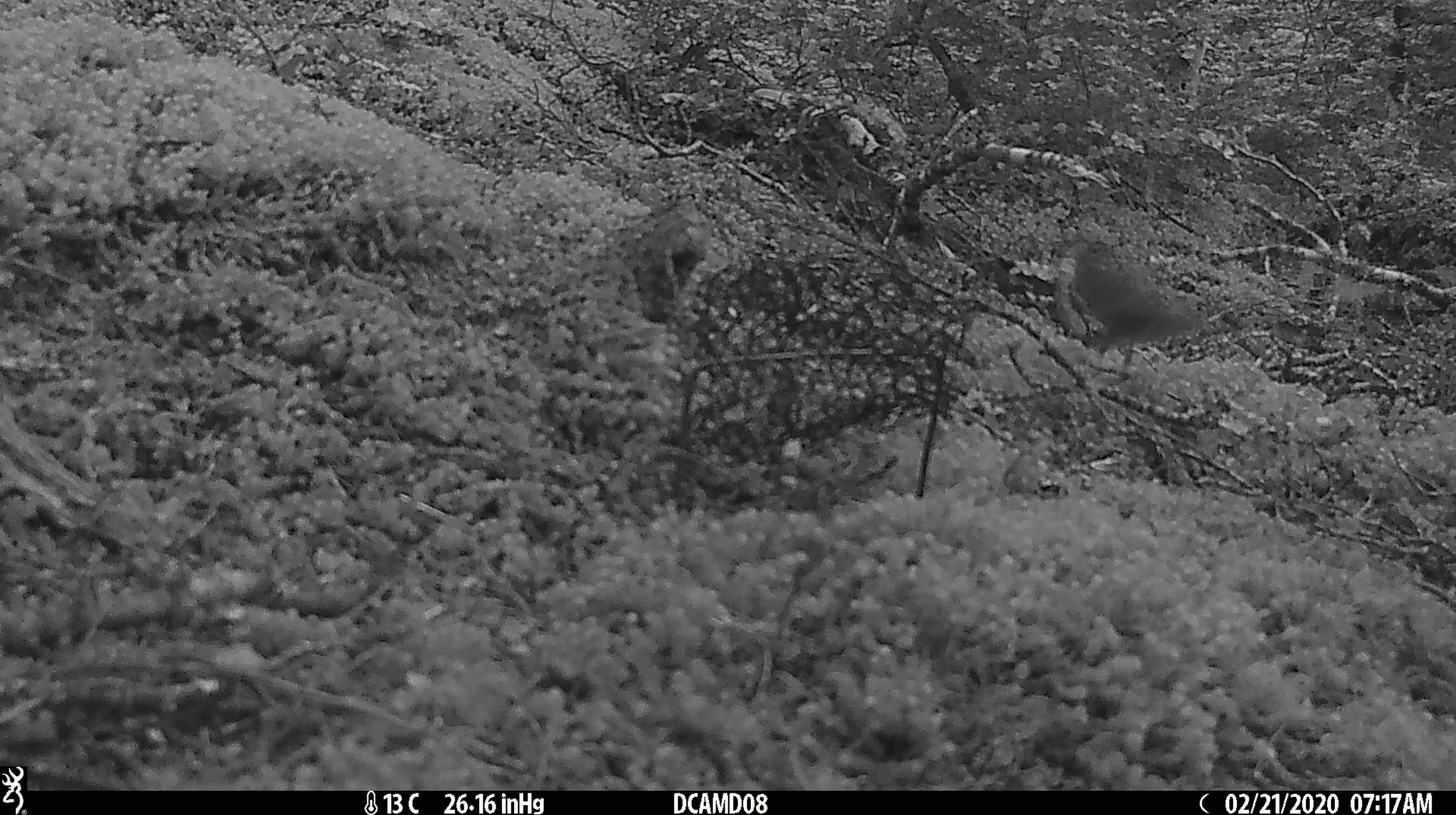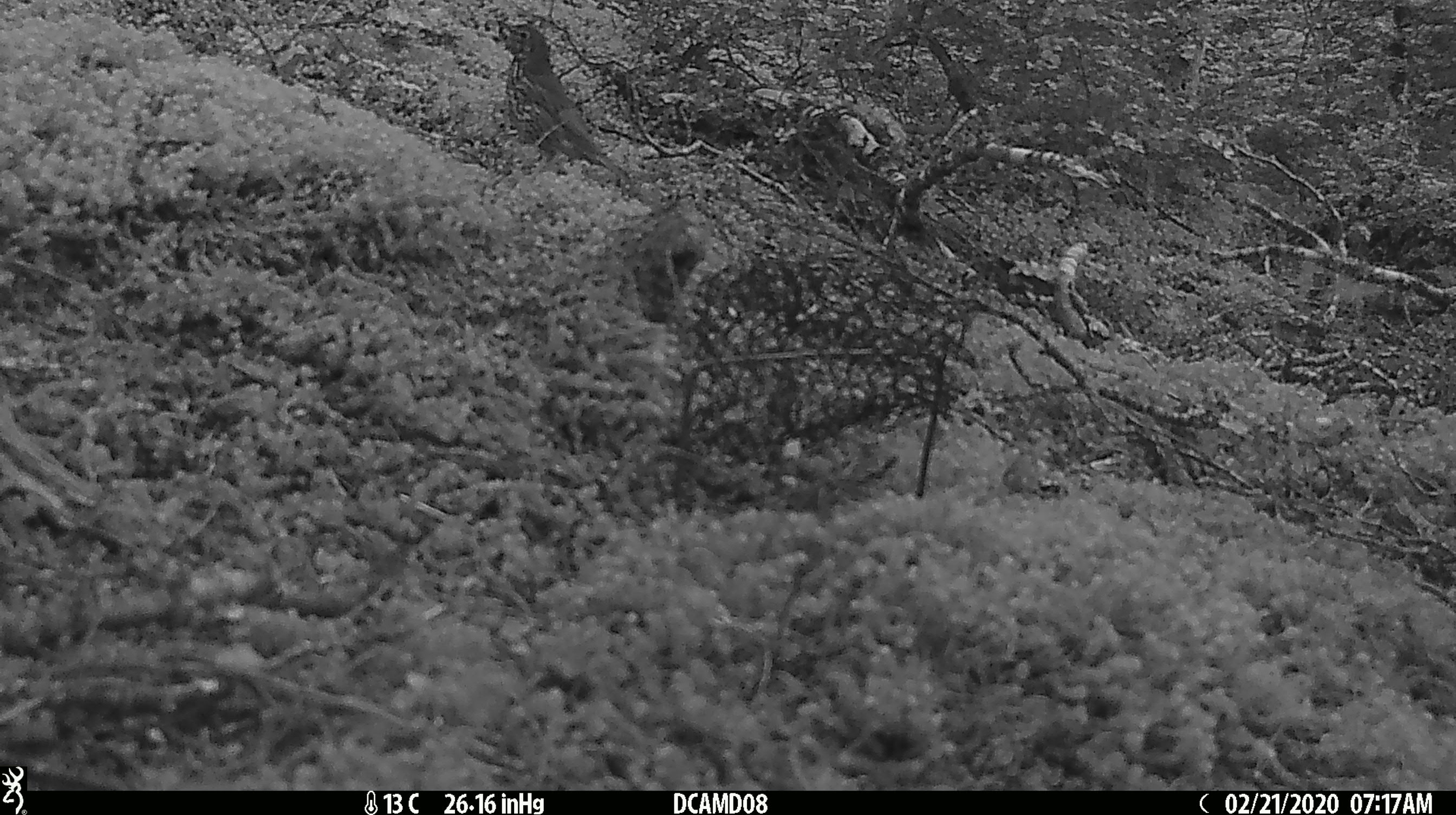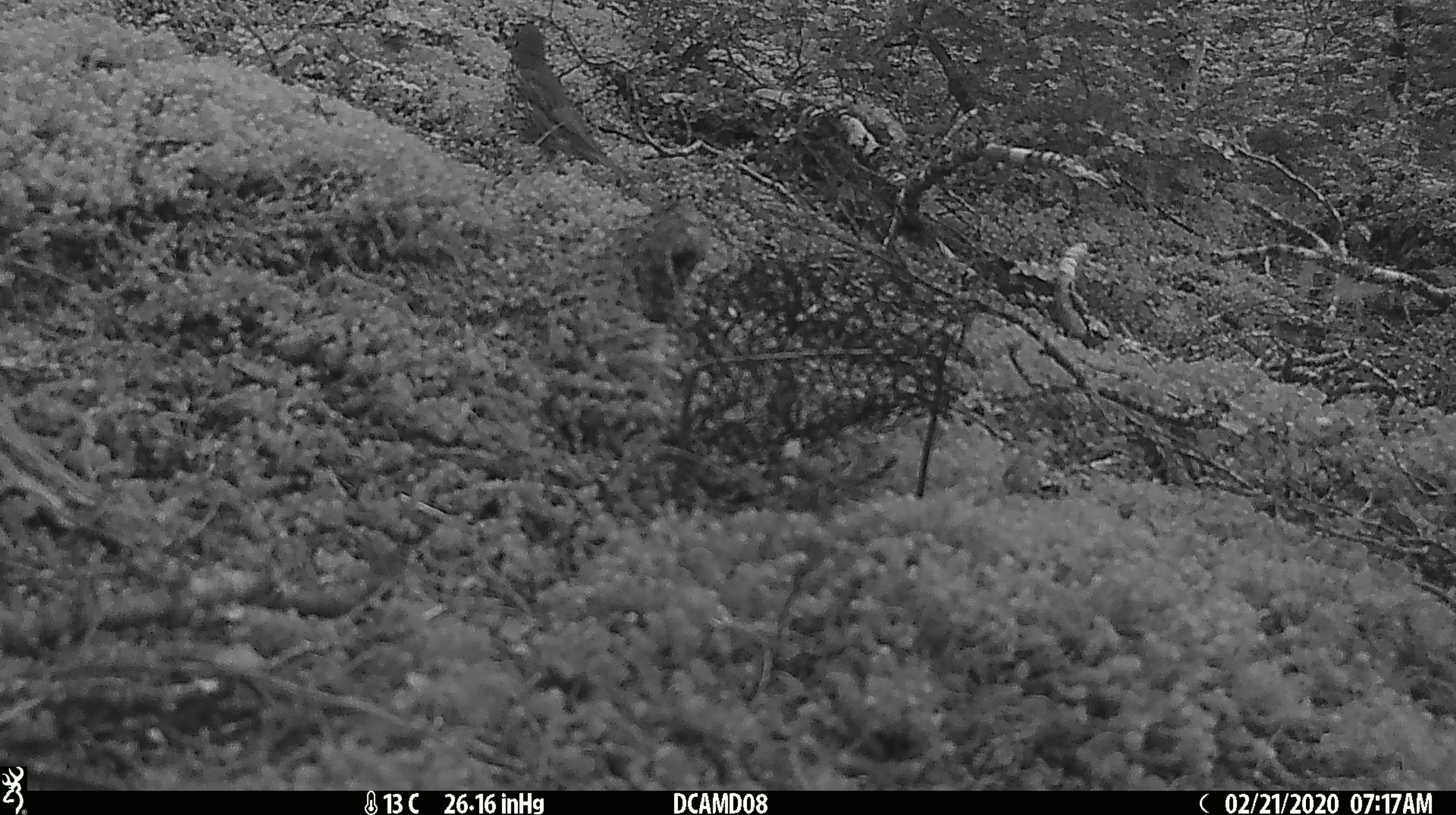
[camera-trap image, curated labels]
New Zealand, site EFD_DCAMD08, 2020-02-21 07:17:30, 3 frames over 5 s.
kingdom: Animalia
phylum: Chordata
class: Aves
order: Passeriformes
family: Turdidae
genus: Turdus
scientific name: Turdus philomelos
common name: song thrush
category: thrush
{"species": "thrush (song thrush) (Turdus philomelos)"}